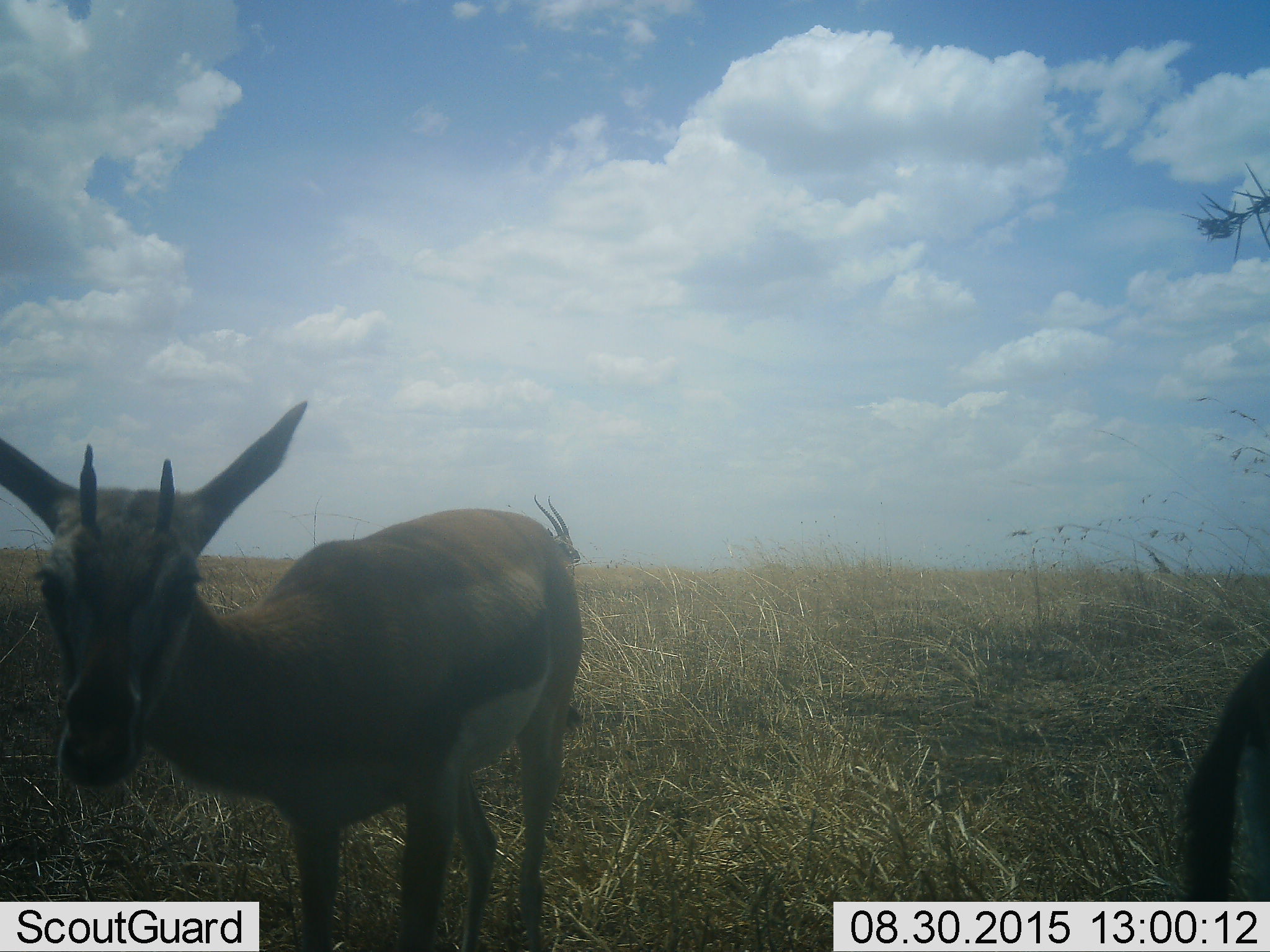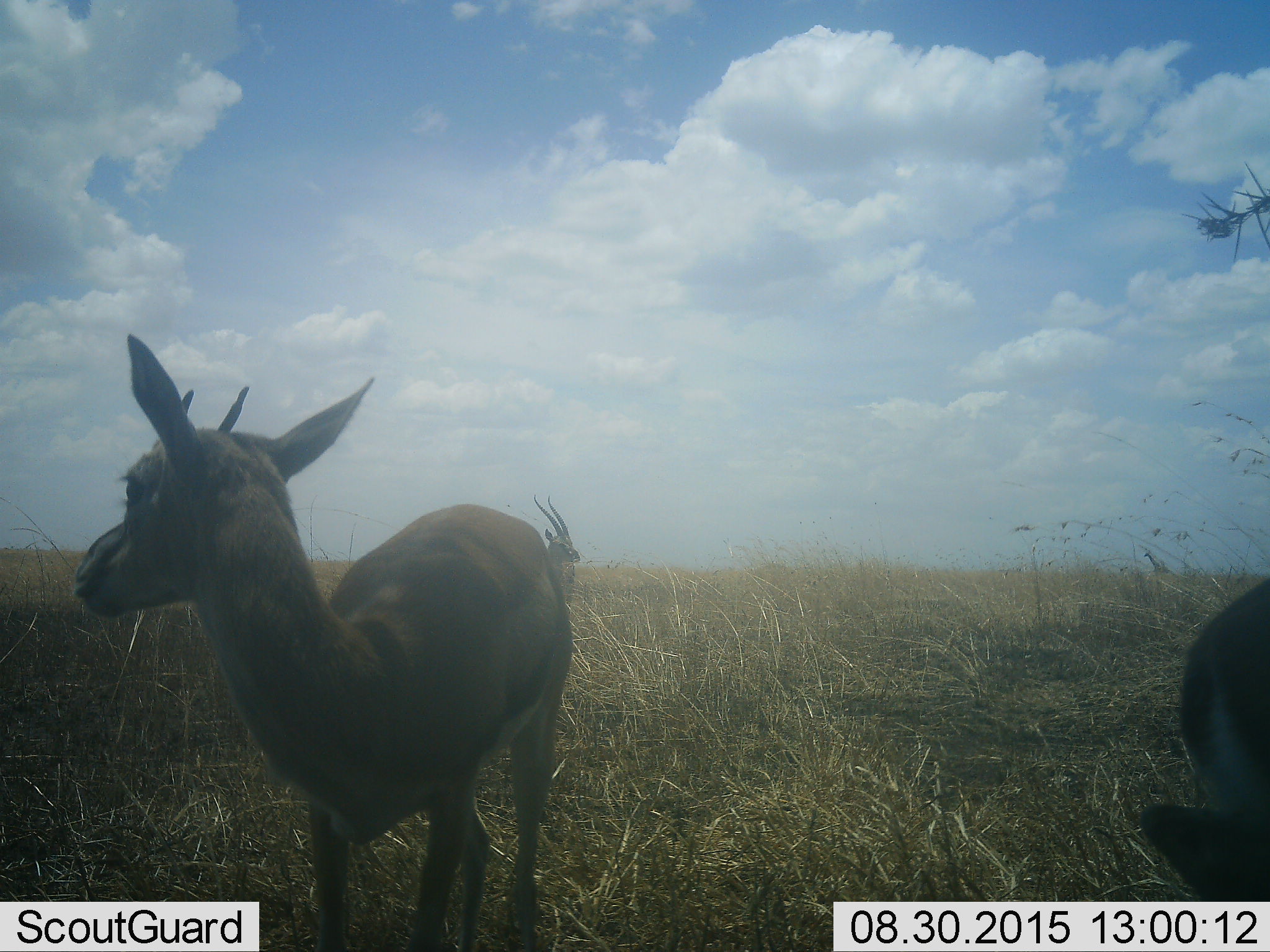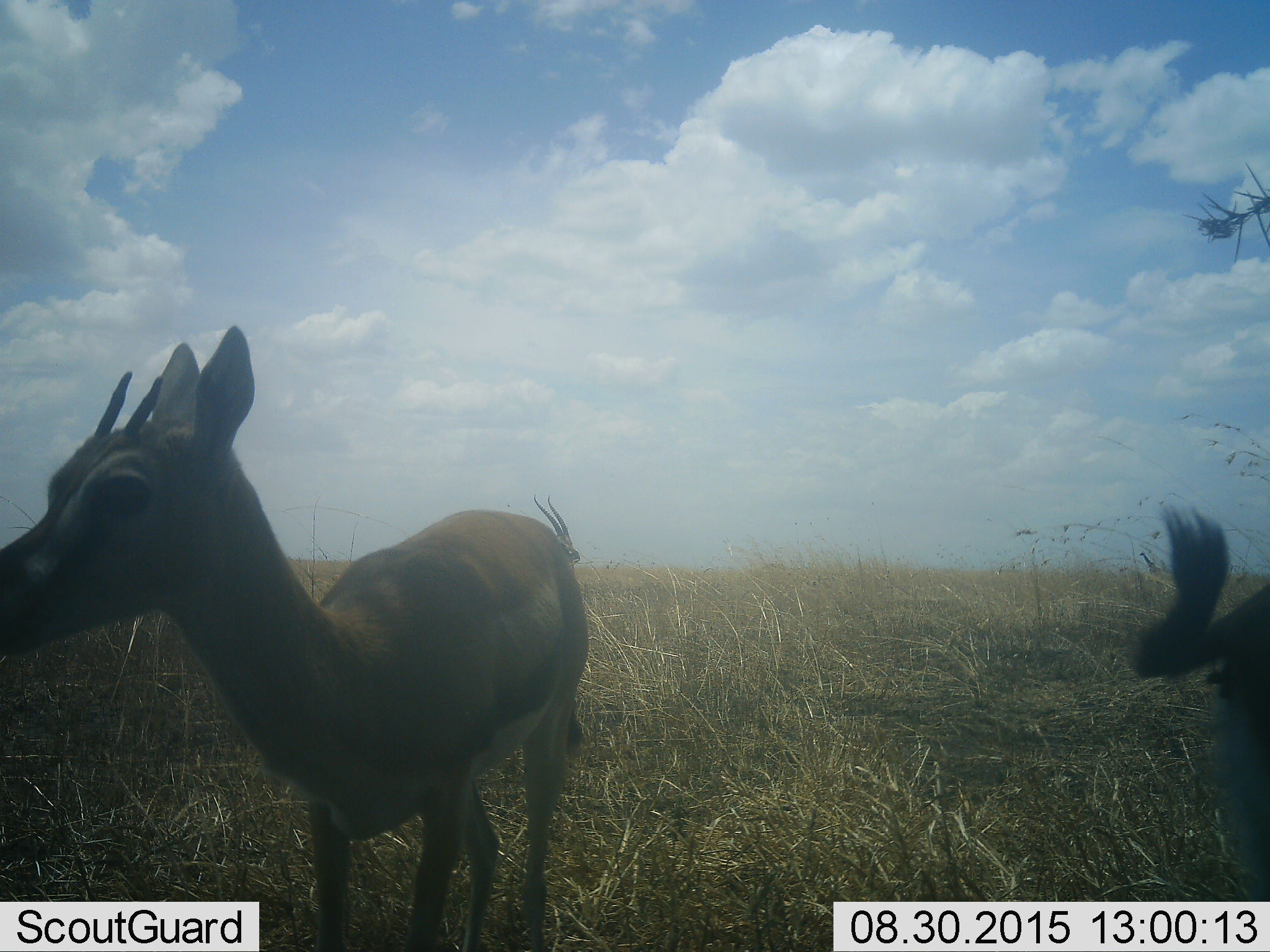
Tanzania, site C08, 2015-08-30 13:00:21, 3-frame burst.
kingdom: Animalia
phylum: Chordata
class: Mammalia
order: Artiodactyla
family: Bovidae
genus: Eudorcas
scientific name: Eudorcas thomsonii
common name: thomson's gazelle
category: gazellethomsons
Gazellethomsons (thomson's gazelle) (Eudorcas thomsonii), count 2. Behavior (volunteer vote fractions): standing 87%, resting 0%, moving 13%, interacting 0%. Young present (vote fraction): 0%. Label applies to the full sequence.